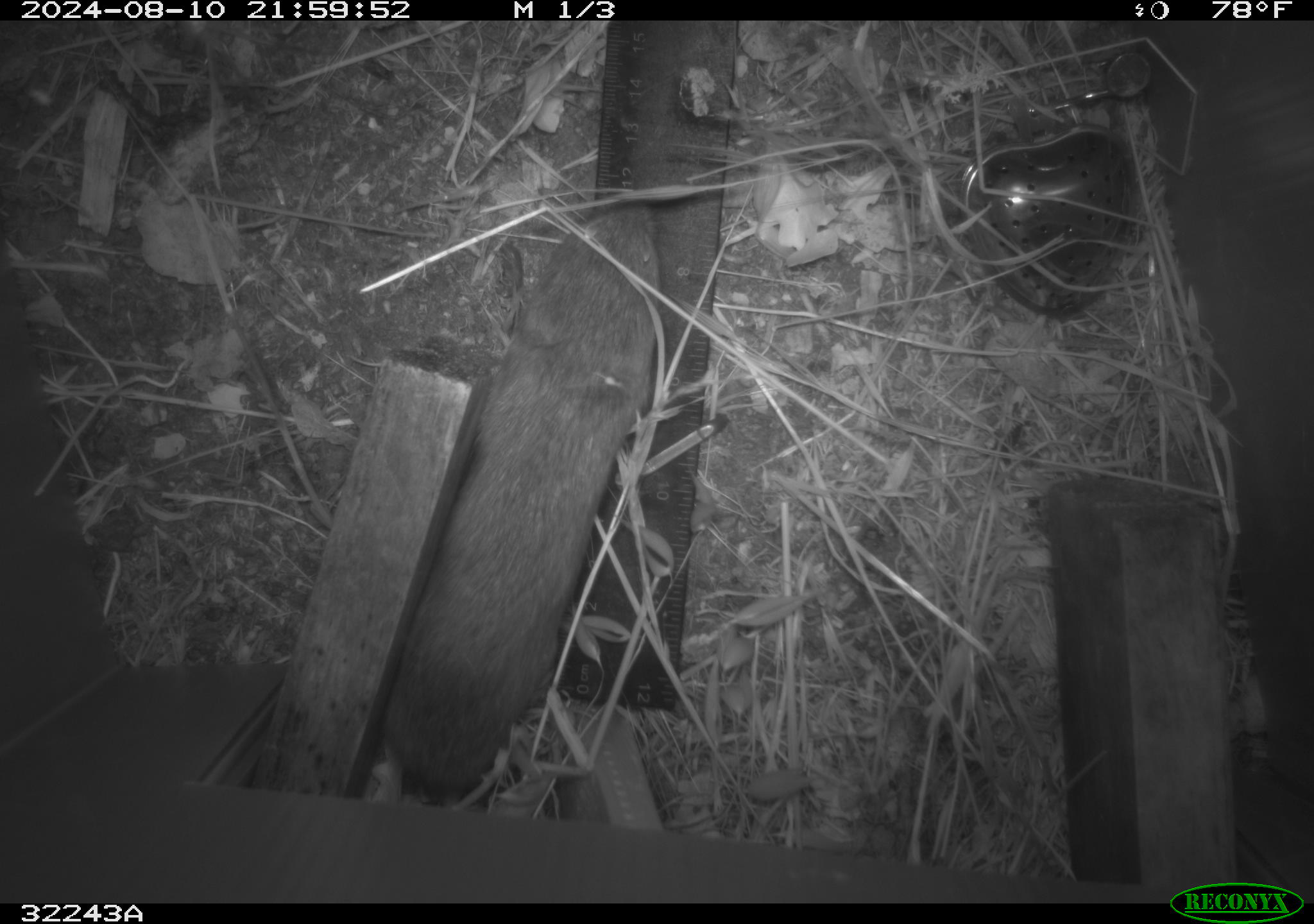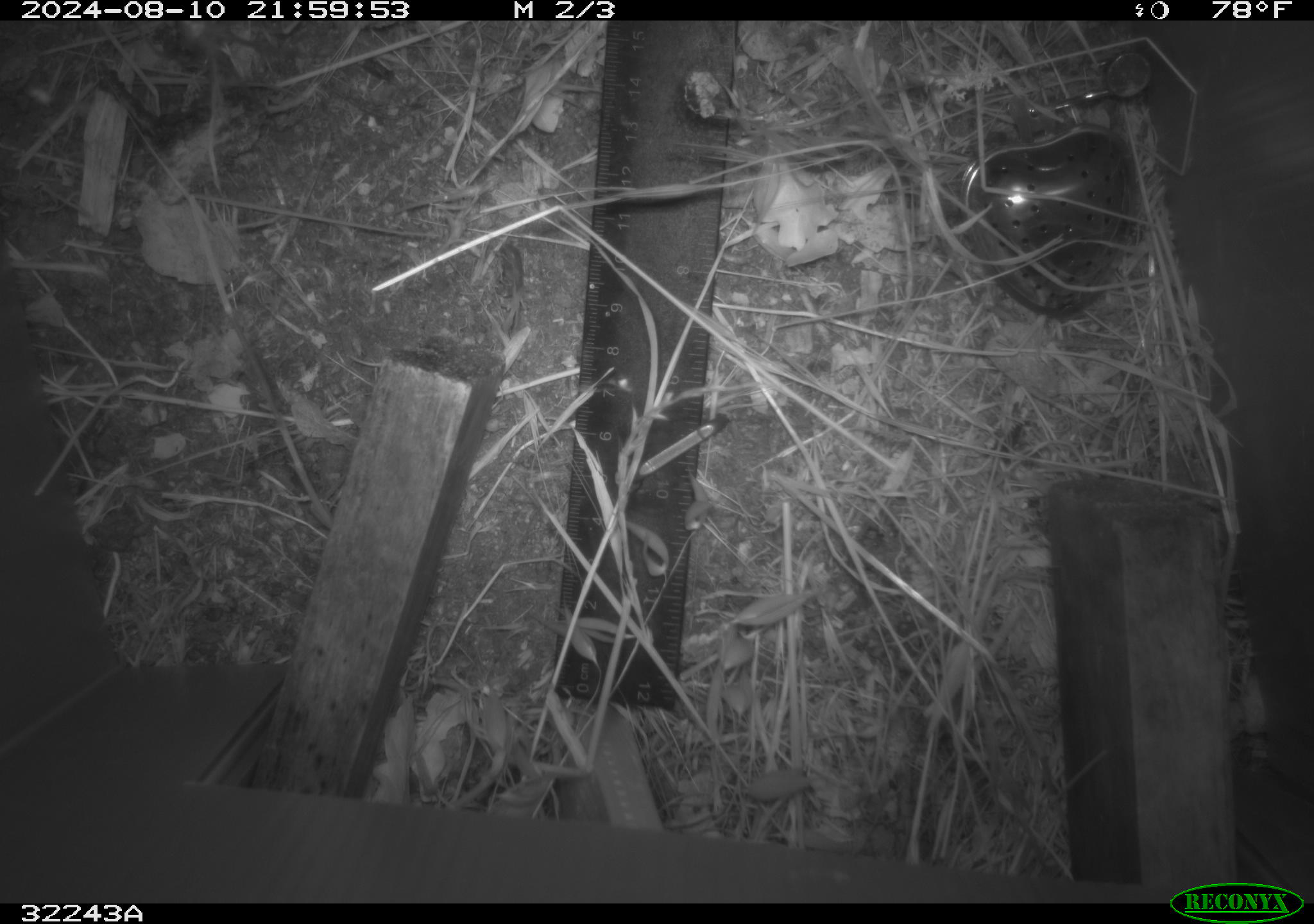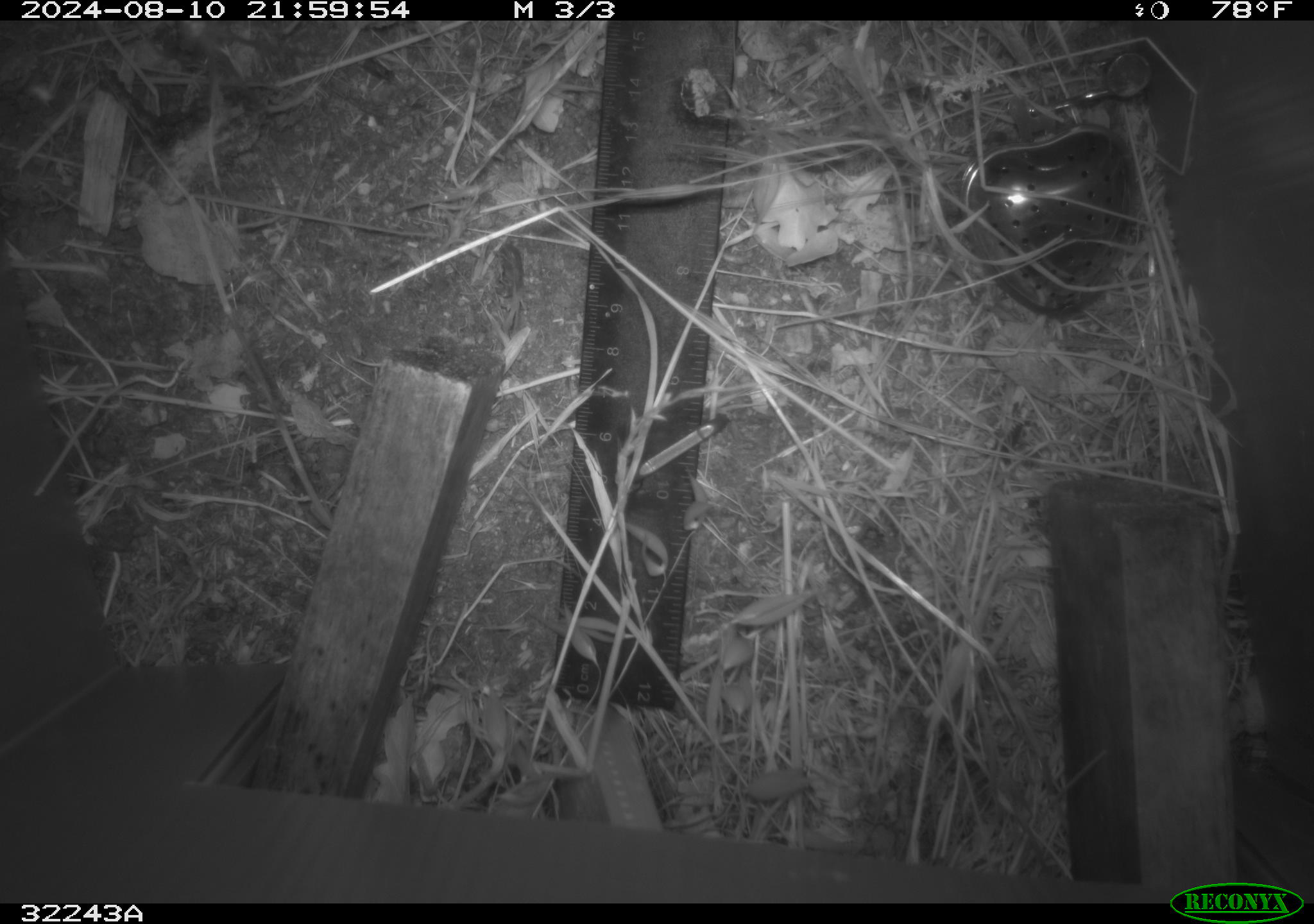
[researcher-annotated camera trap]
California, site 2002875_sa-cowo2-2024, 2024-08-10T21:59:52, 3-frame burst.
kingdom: Animalia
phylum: Chordata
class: Mammalia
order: Rodentia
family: Cricetidae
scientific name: Arvicolinae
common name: voles, lemmings, and muskrats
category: arvicolinae subfamily